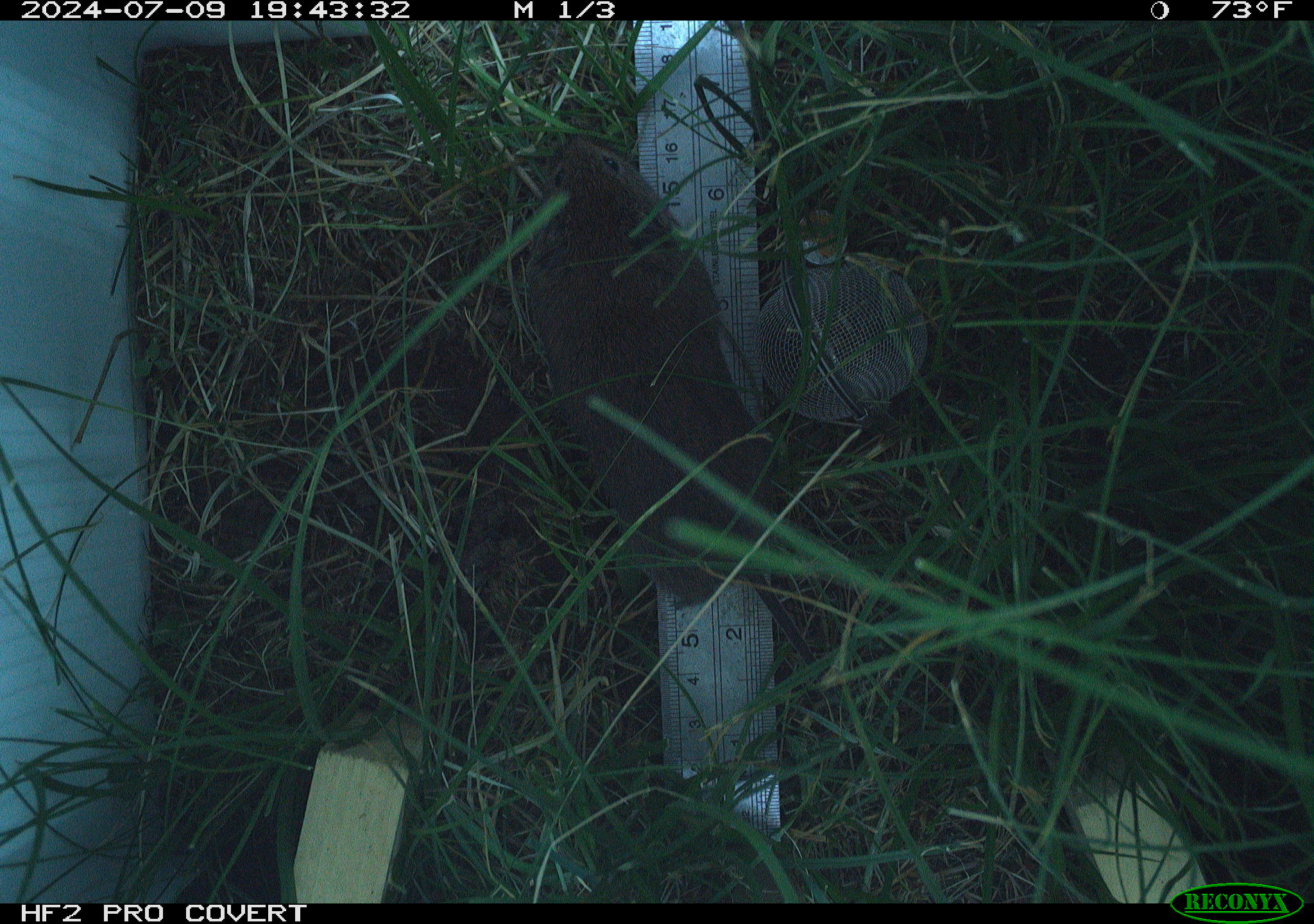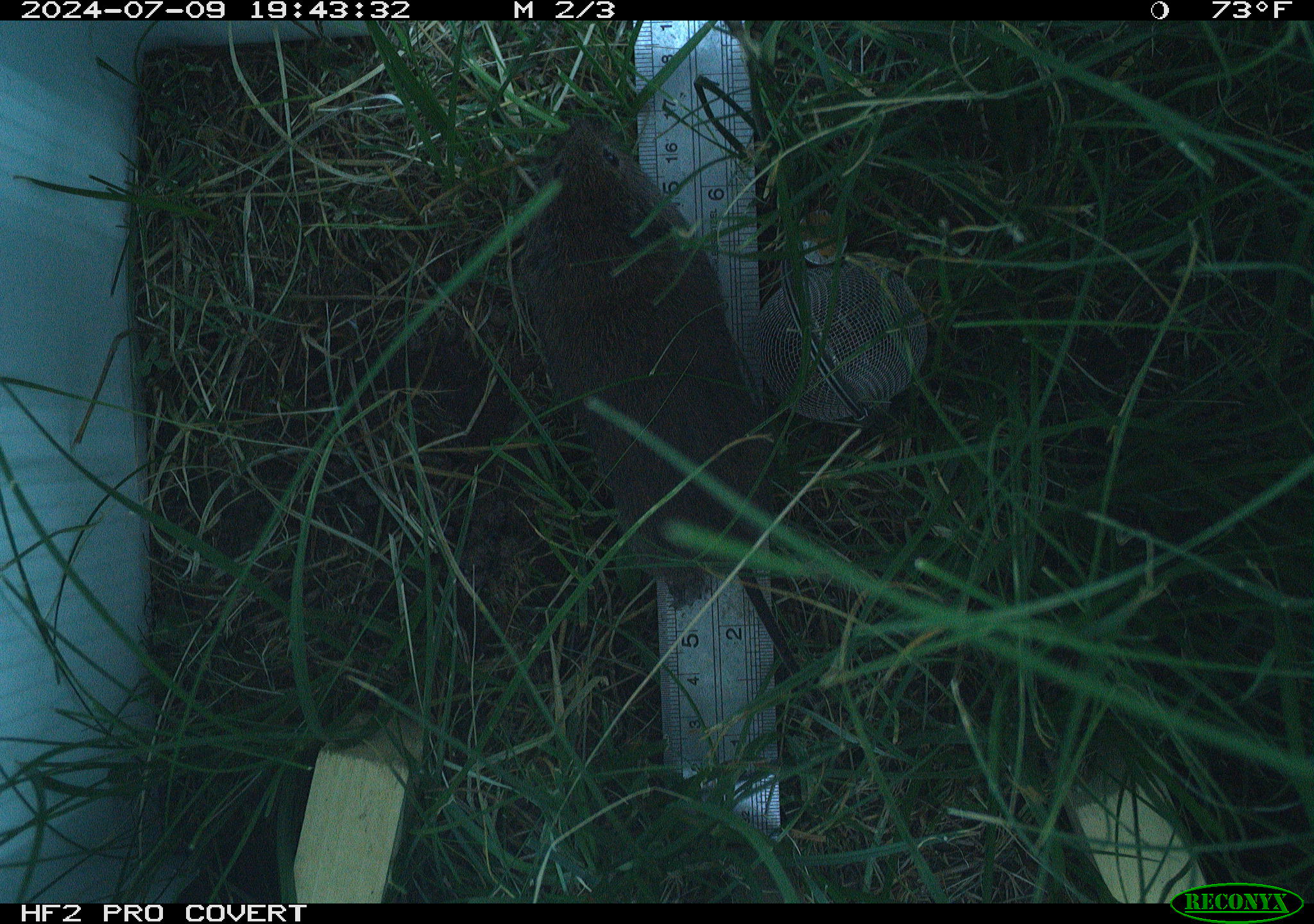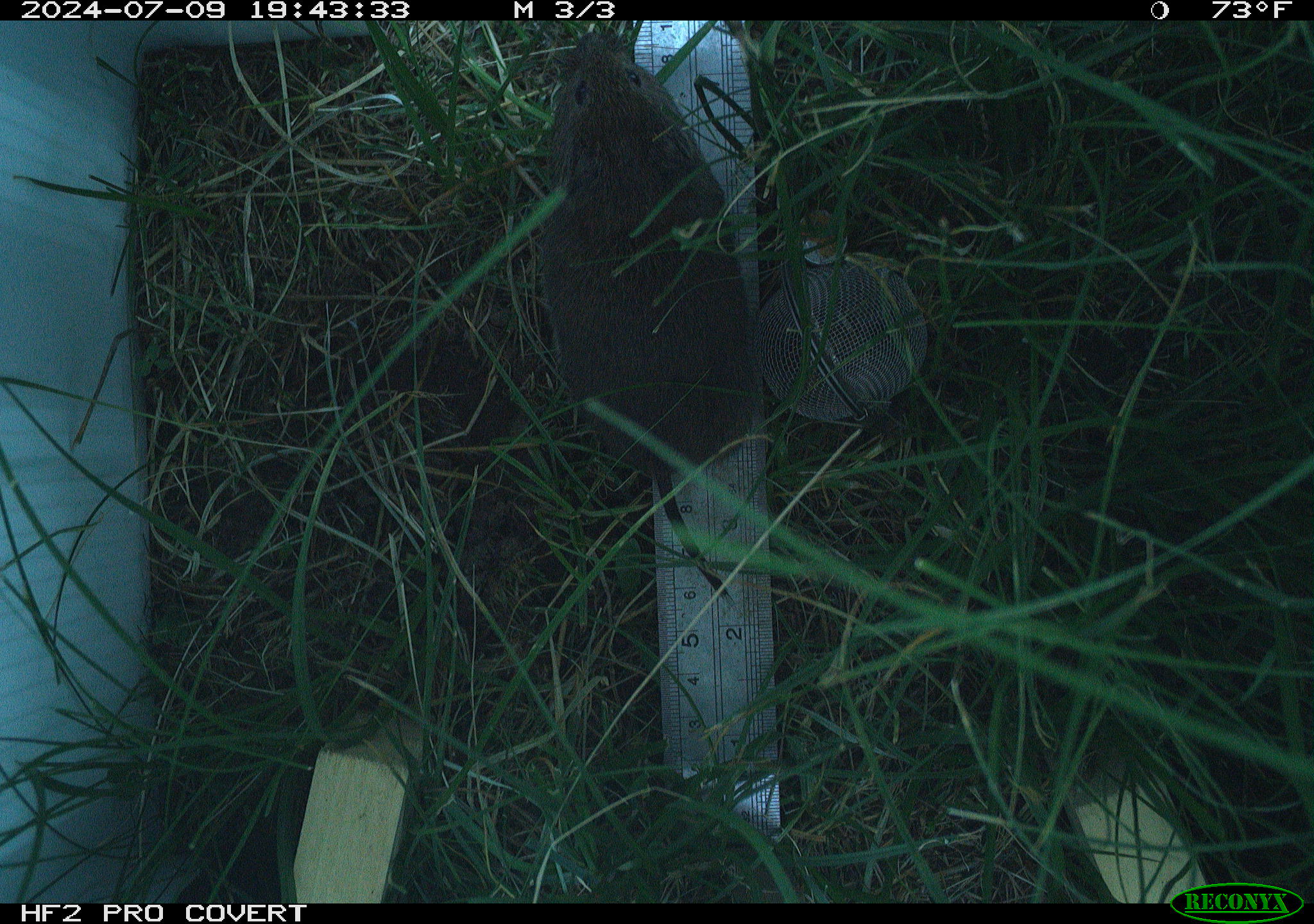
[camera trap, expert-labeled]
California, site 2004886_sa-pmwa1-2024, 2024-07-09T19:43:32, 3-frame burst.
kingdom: Animalia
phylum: Chordata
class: Mammalia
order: Rodentia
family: Cricetidae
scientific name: Arvicolinae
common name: voles, lemmings, and muskrats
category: arvicolinae subfamily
Arvicolinae subfamily (voles, lemmings, and muskrats) (Arvicolinae).